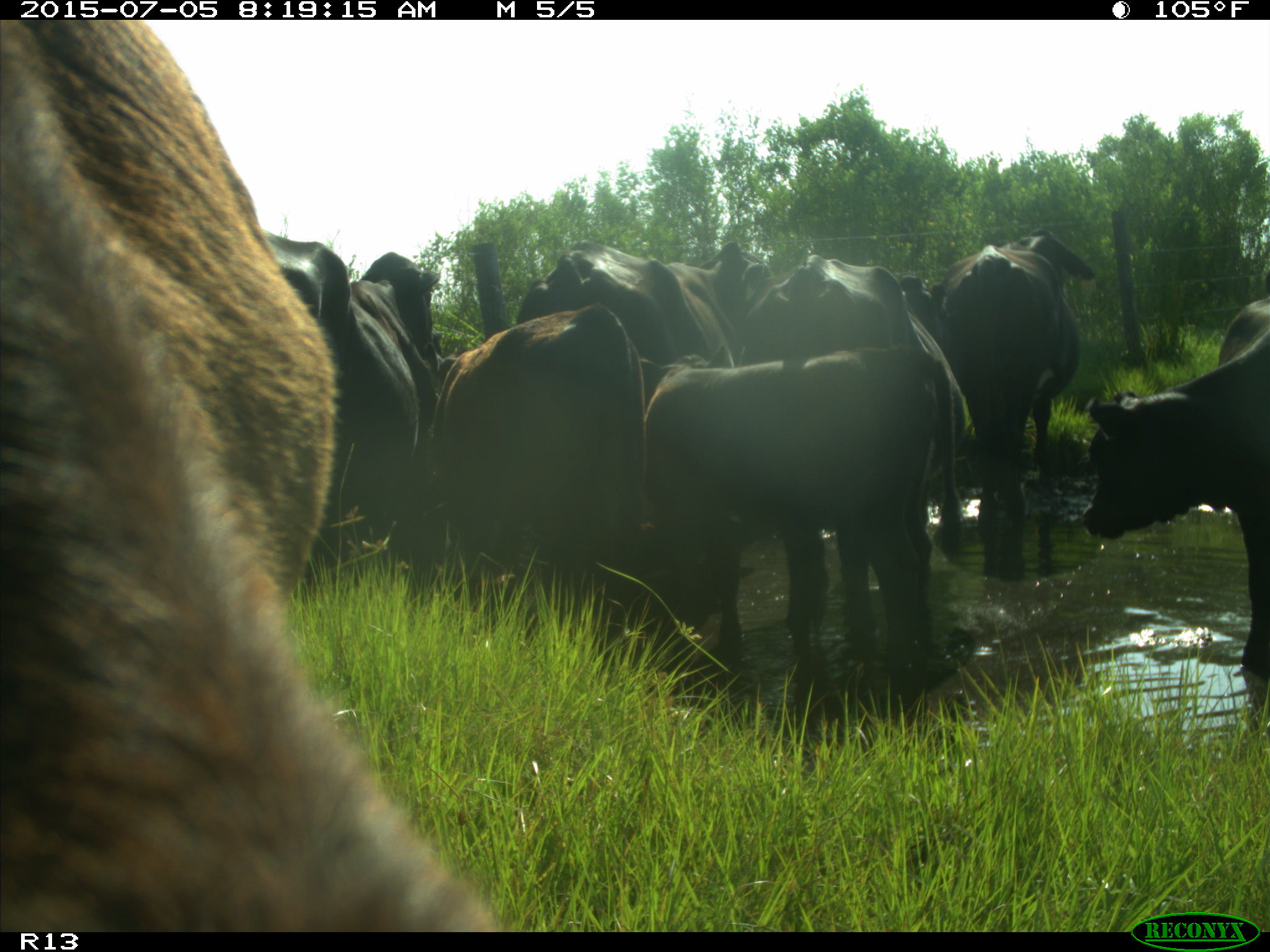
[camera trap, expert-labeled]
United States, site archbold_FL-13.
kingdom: Animalia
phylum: Chordata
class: Mammalia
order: Artiodactyla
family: Bovidae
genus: Bos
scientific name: Bos taurus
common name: domestic cow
Bos taurus (domestic cow).